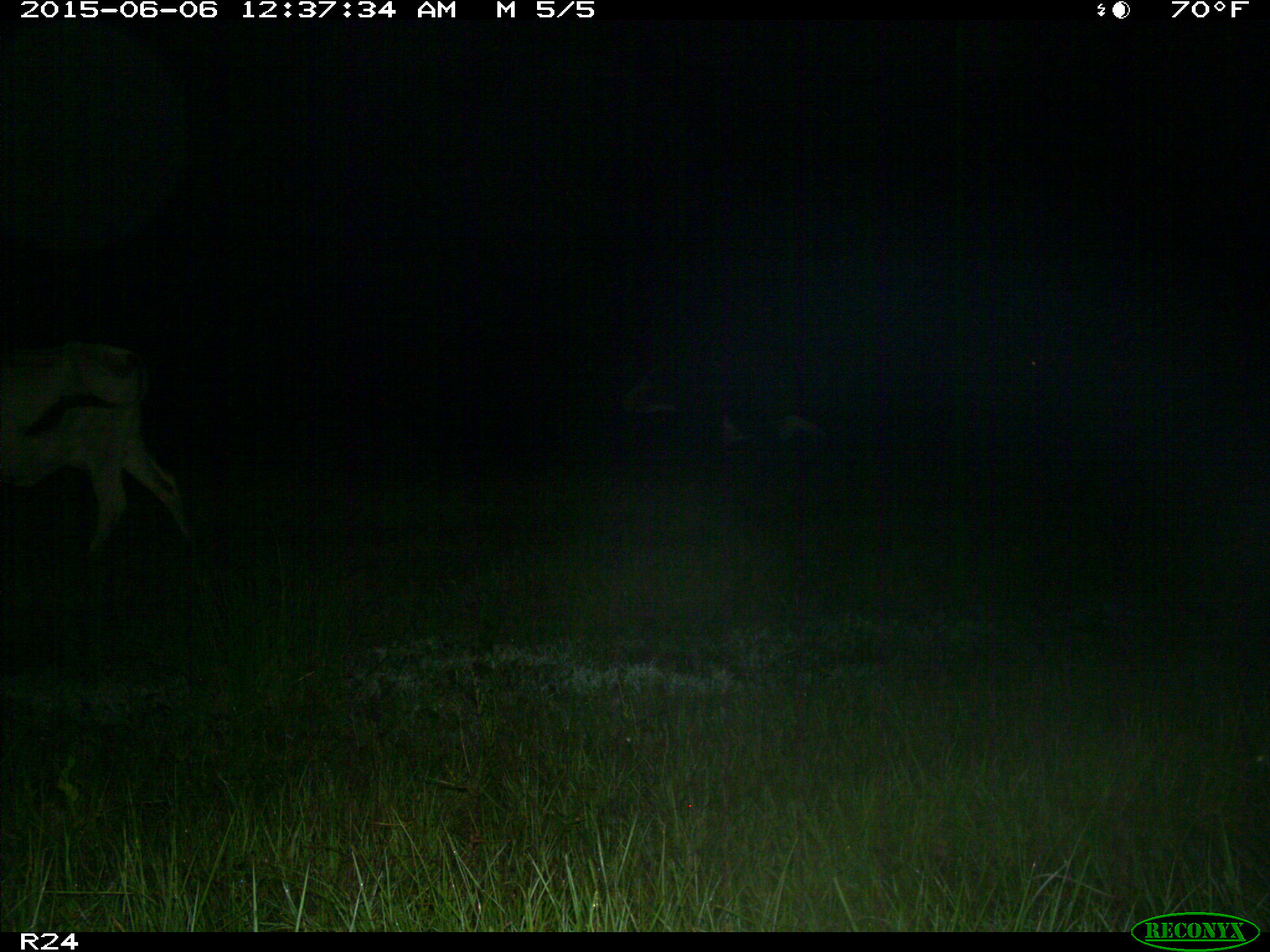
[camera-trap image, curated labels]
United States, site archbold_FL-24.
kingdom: Animalia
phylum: Chordata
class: Mammalia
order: Artiodactyla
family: Bovidae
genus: Bos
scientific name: Bos taurus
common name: domestic cow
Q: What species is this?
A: Bos taurus (domestic cow).